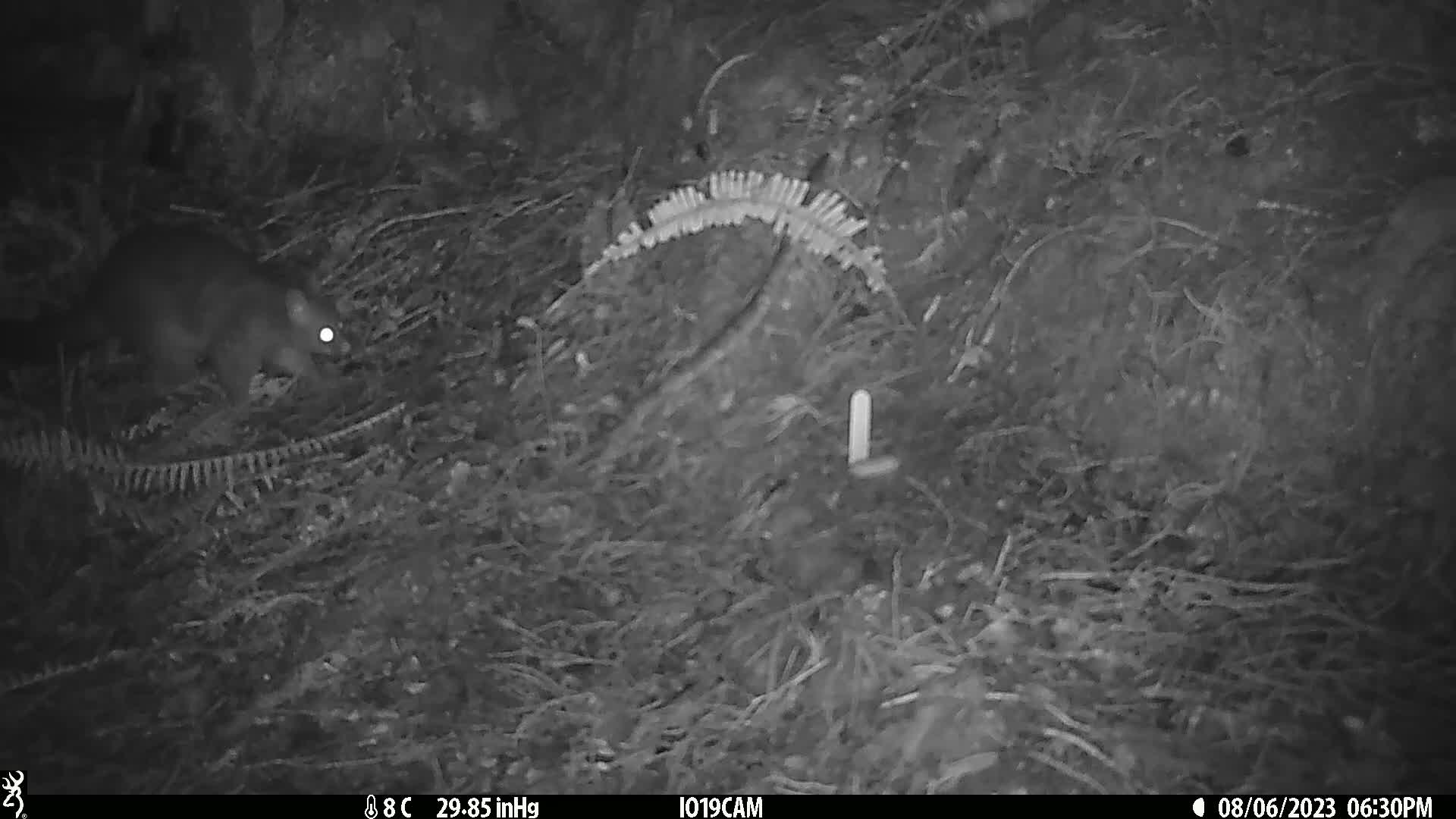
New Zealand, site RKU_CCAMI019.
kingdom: Animalia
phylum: Chordata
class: Mammalia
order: Diprotodontia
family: Phalangeridae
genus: Trichosurus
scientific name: Trichosurus vulpecula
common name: common brushtail possum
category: possum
Possum (common brushtail possum) (Trichosurus vulpecula).